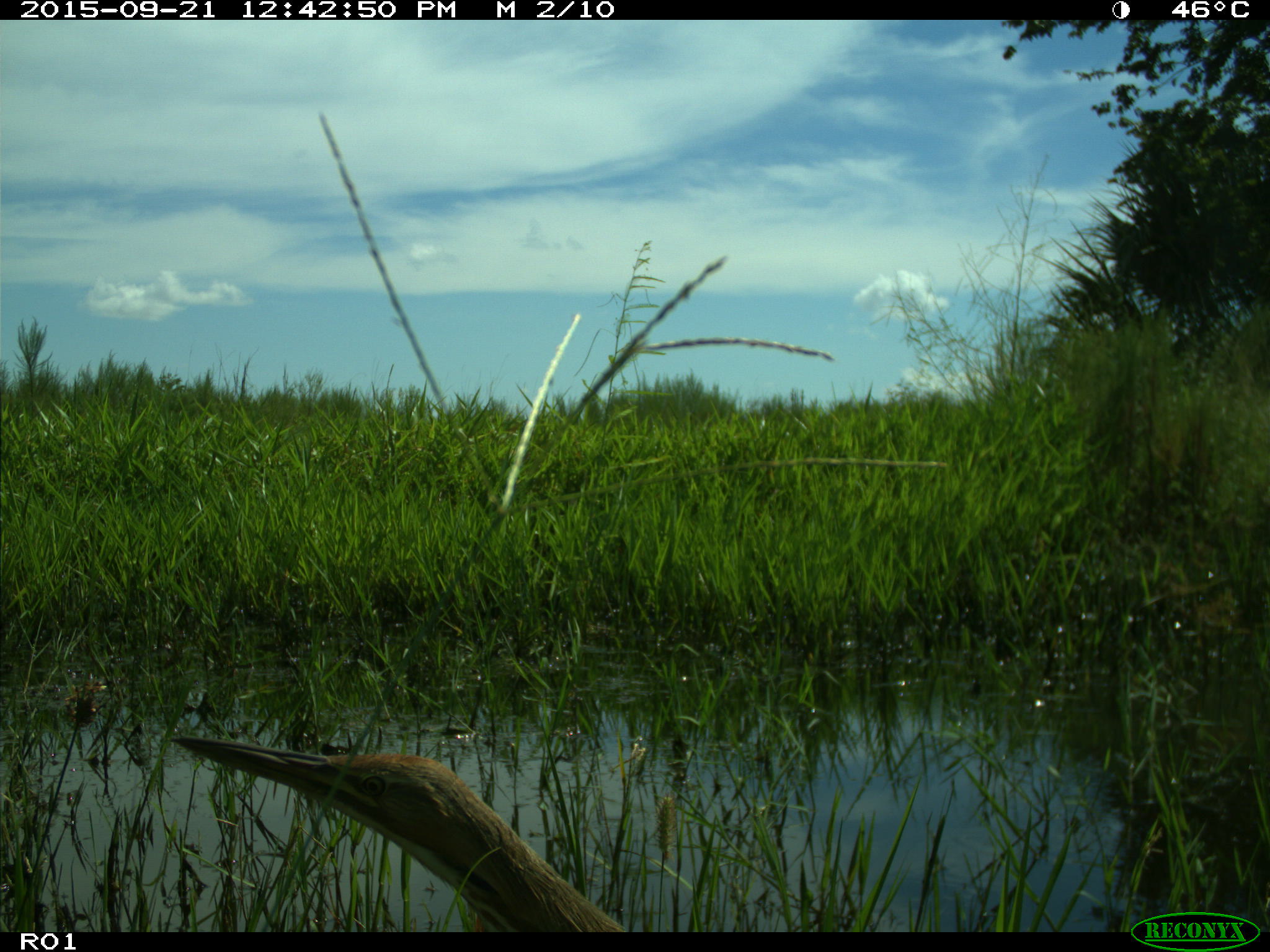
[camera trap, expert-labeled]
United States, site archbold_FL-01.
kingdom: Animalia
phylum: Chordata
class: Aves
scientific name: Aves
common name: birds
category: unidentified bird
Unidentified bird (birds) (Aves).